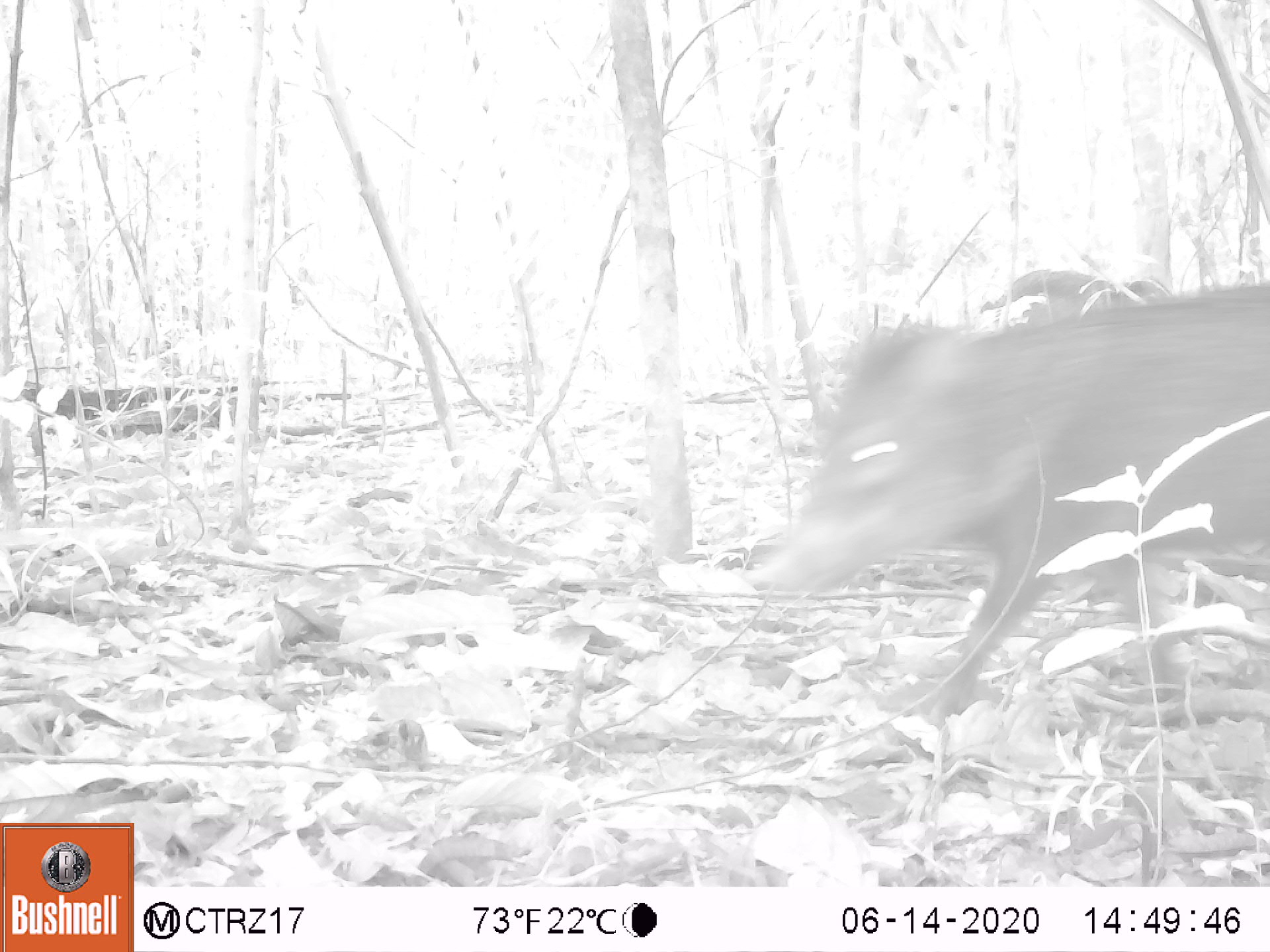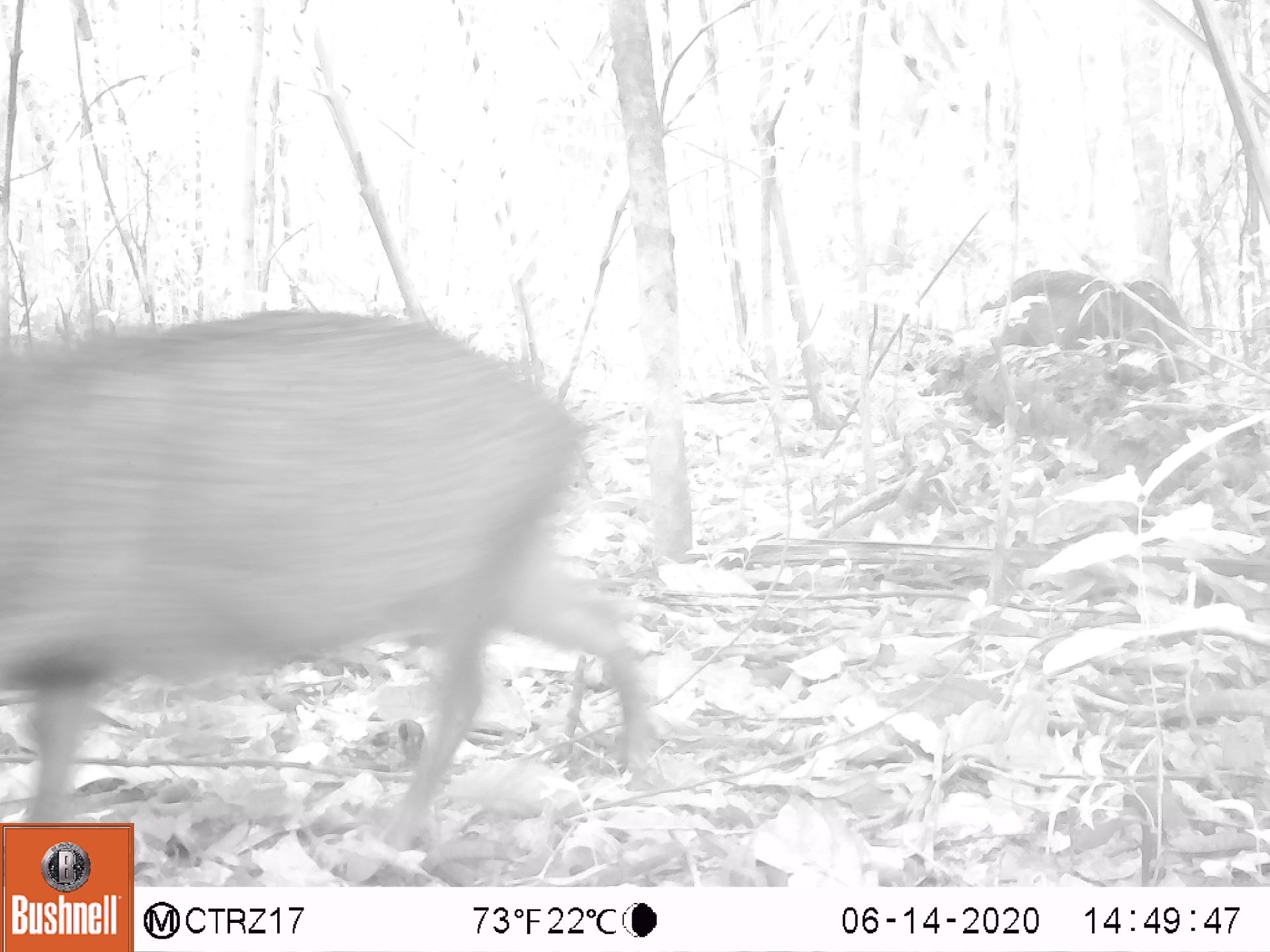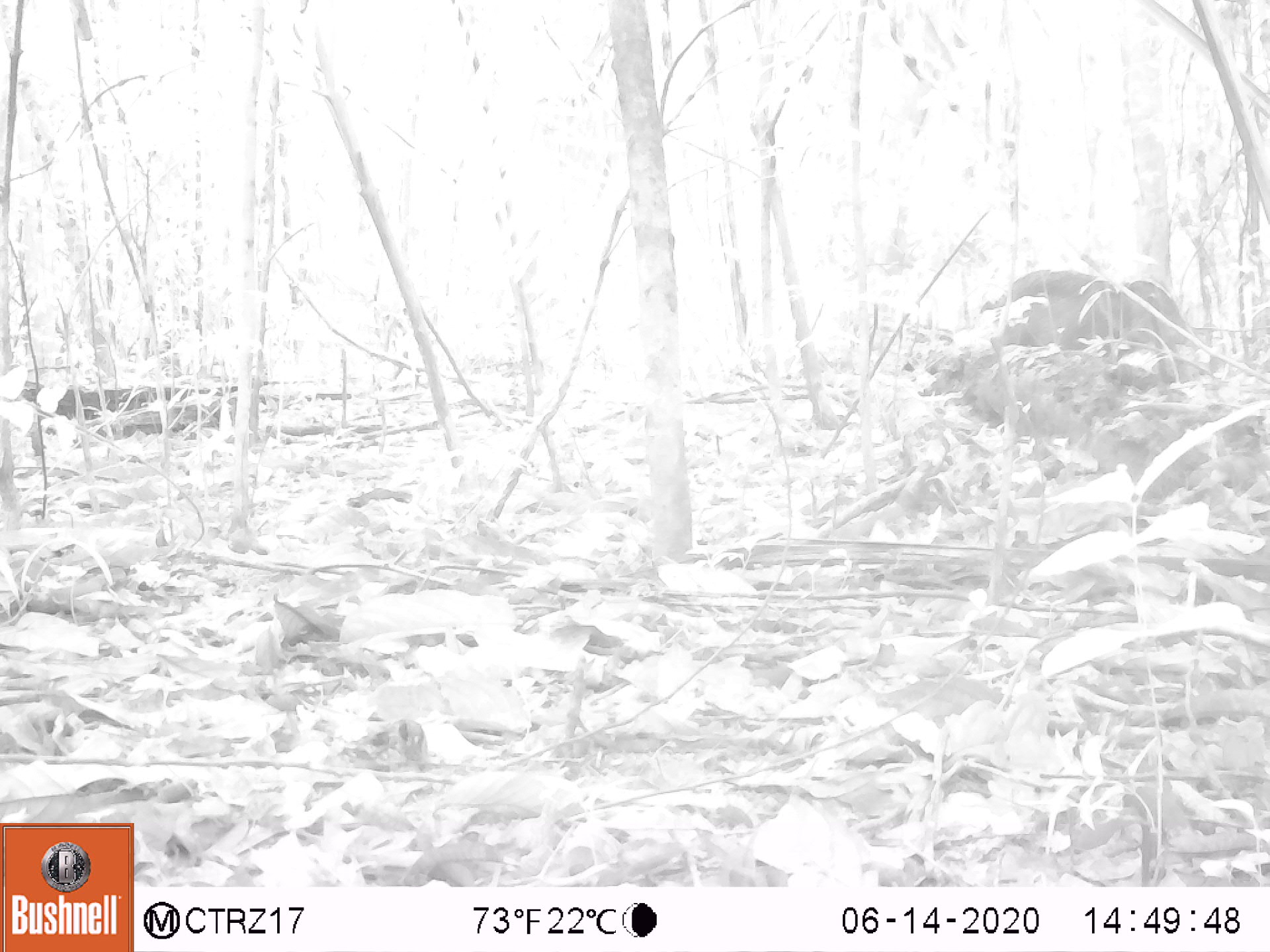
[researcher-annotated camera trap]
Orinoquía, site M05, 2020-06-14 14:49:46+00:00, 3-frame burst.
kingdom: Animalia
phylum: Chordata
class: Mammalia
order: Artiodactyla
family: Tayassuidae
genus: Pecari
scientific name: Pecari tajacu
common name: collared peccary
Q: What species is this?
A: Collared peccary (Pecari tajacu).